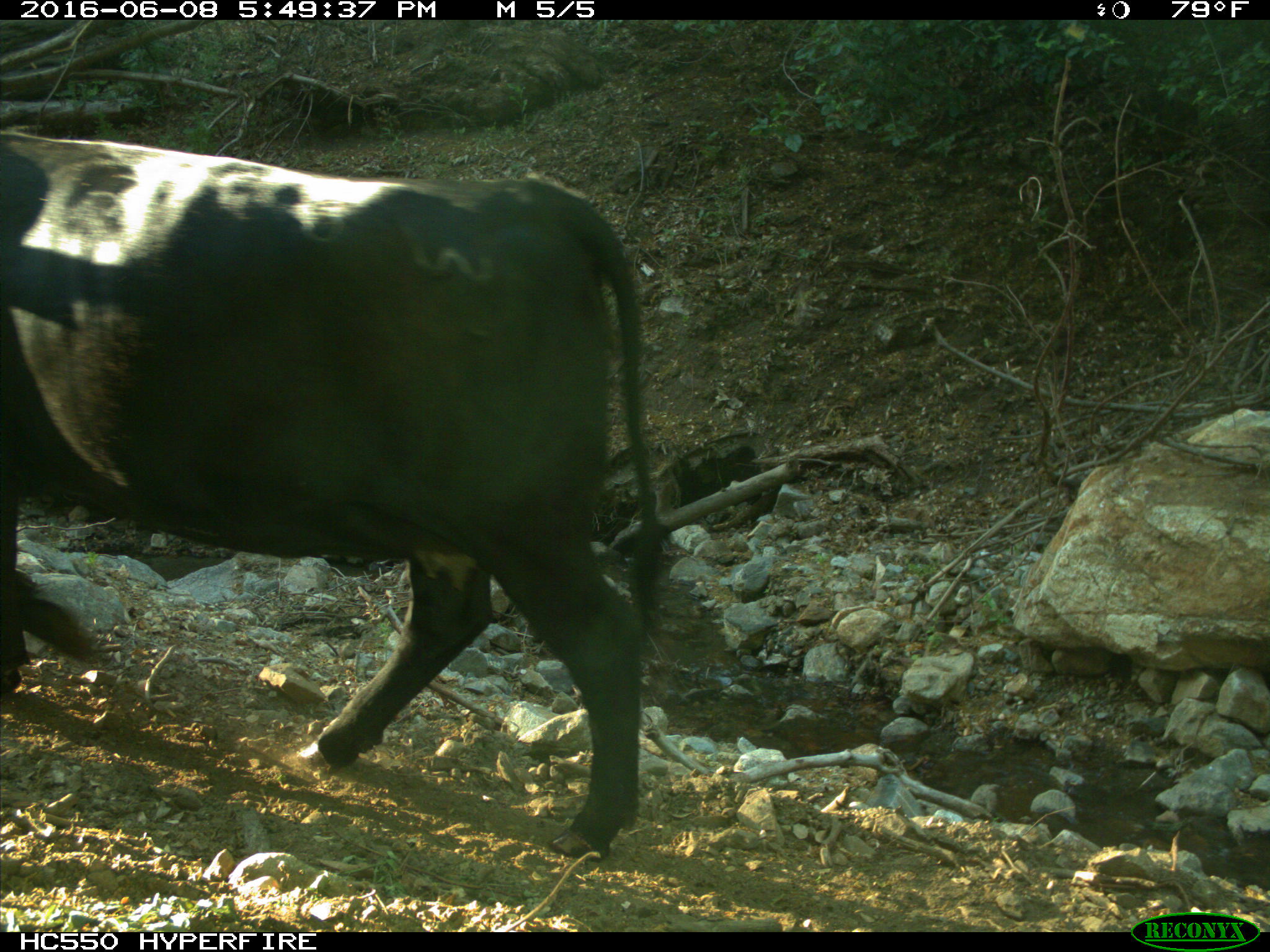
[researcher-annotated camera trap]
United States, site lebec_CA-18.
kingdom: Animalia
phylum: Chordata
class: Mammalia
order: Artiodactyla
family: Bovidae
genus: Bos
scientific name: Bos taurus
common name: domestic cow